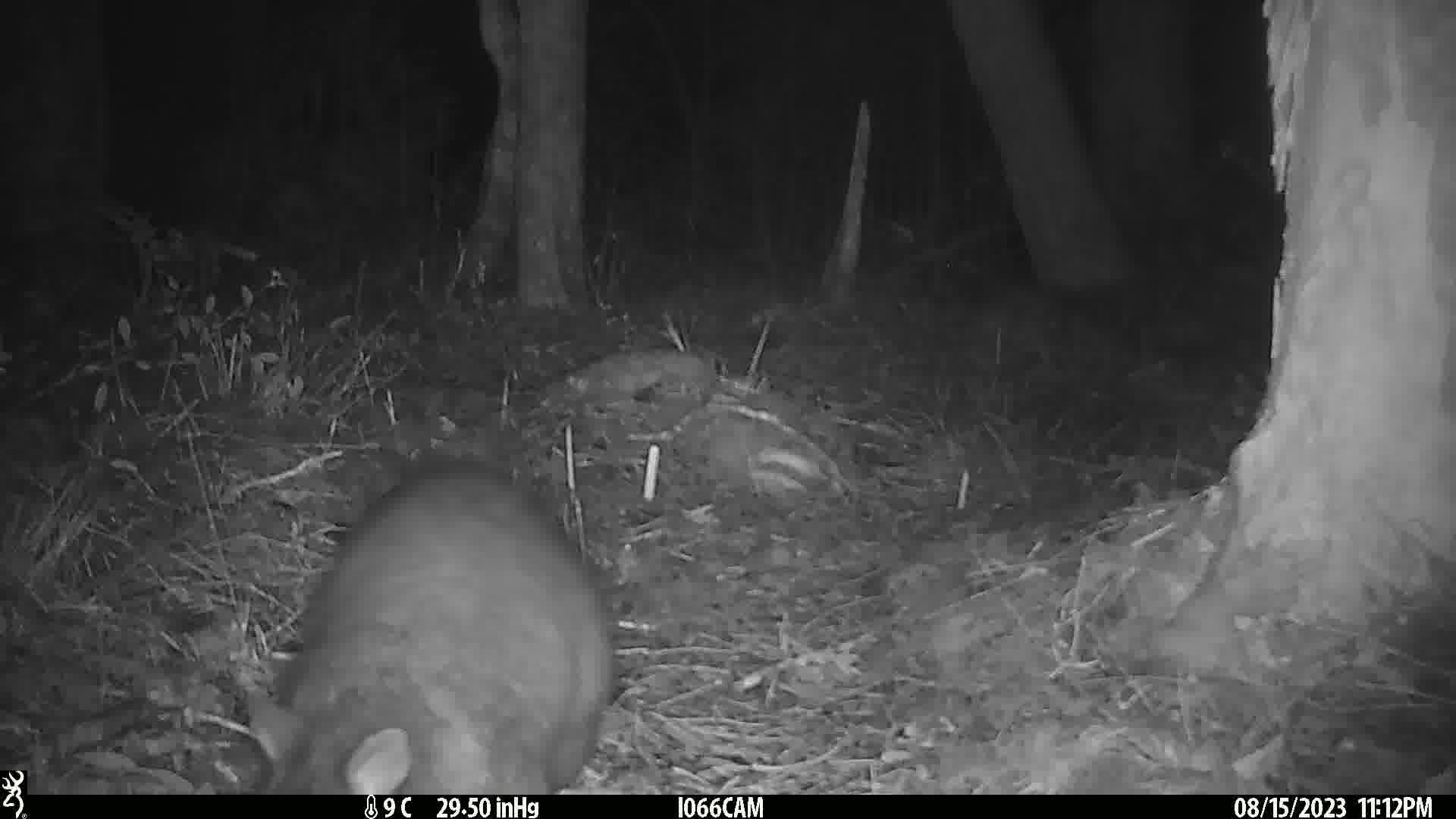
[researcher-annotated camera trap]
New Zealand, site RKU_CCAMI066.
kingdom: Animalia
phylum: Chordata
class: Mammalia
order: Diprotodontia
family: Phalangeridae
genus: Trichosurus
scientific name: Trichosurus vulpecula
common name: common brushtail possum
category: possum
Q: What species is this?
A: Possum (common brushtail possum) (Trichosurus vulpecula).